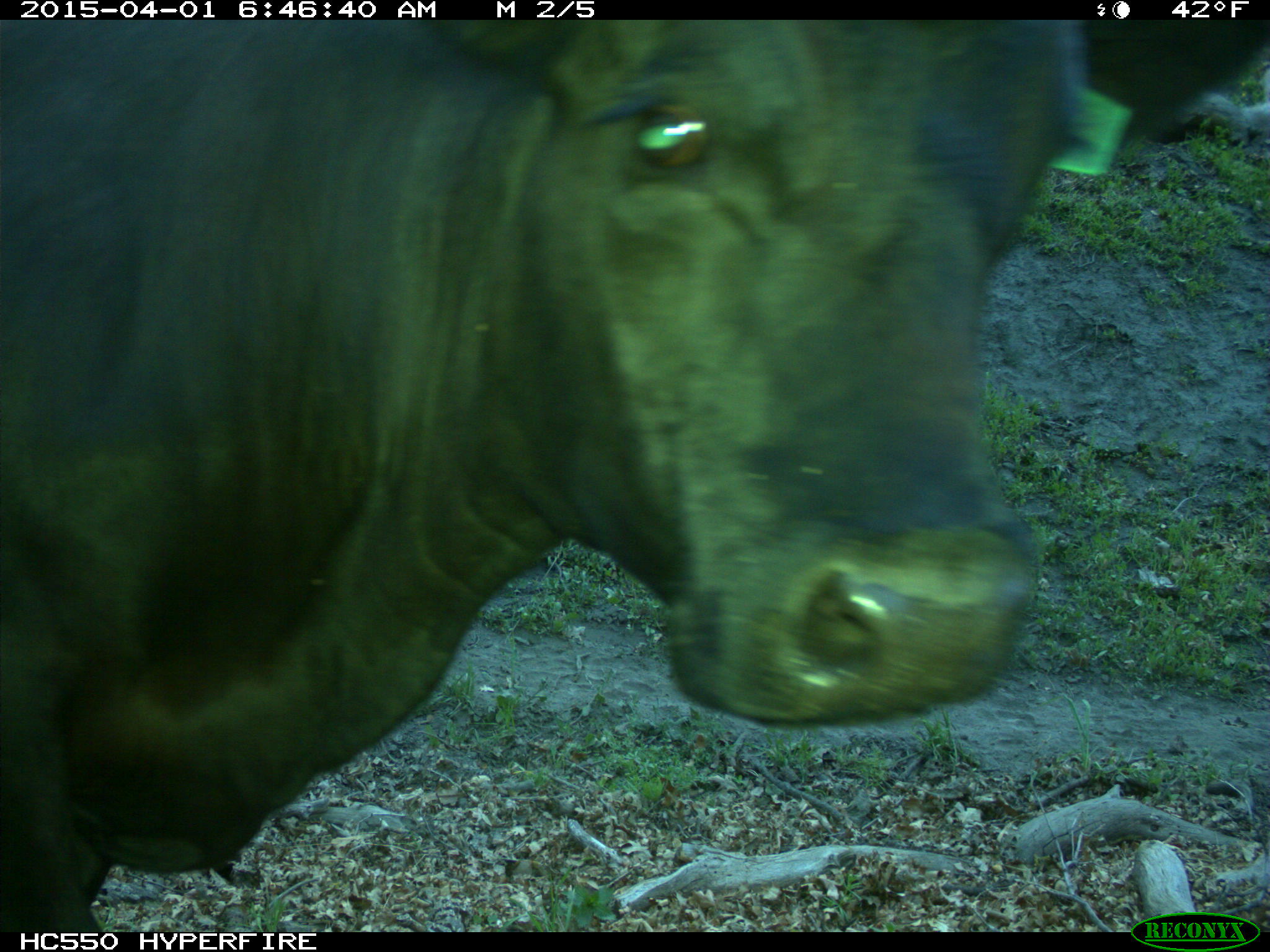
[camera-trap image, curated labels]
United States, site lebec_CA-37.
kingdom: Animalia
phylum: Chordata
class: Mammalia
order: Artiodactyla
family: Bovidae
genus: Bos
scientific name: Bos taurus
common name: domestic cow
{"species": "Bos taurus (domestic cow)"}